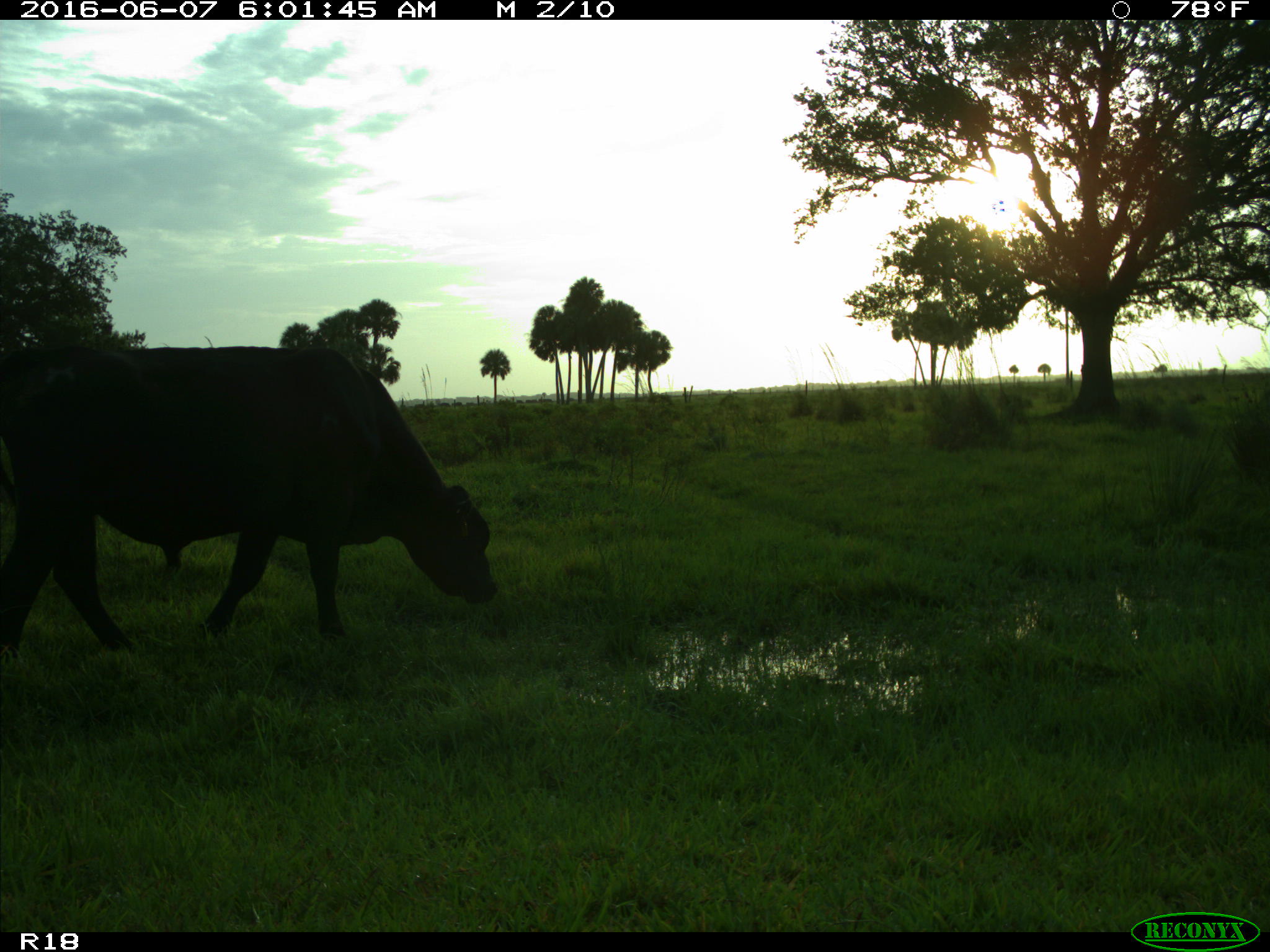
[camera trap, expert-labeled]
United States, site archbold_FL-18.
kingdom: Animalia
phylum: Chordata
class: Mammalia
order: Artiodactyla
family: Bovidae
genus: Bos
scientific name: Bos taurus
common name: domestic cow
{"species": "Bos taurus (domestic cow)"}